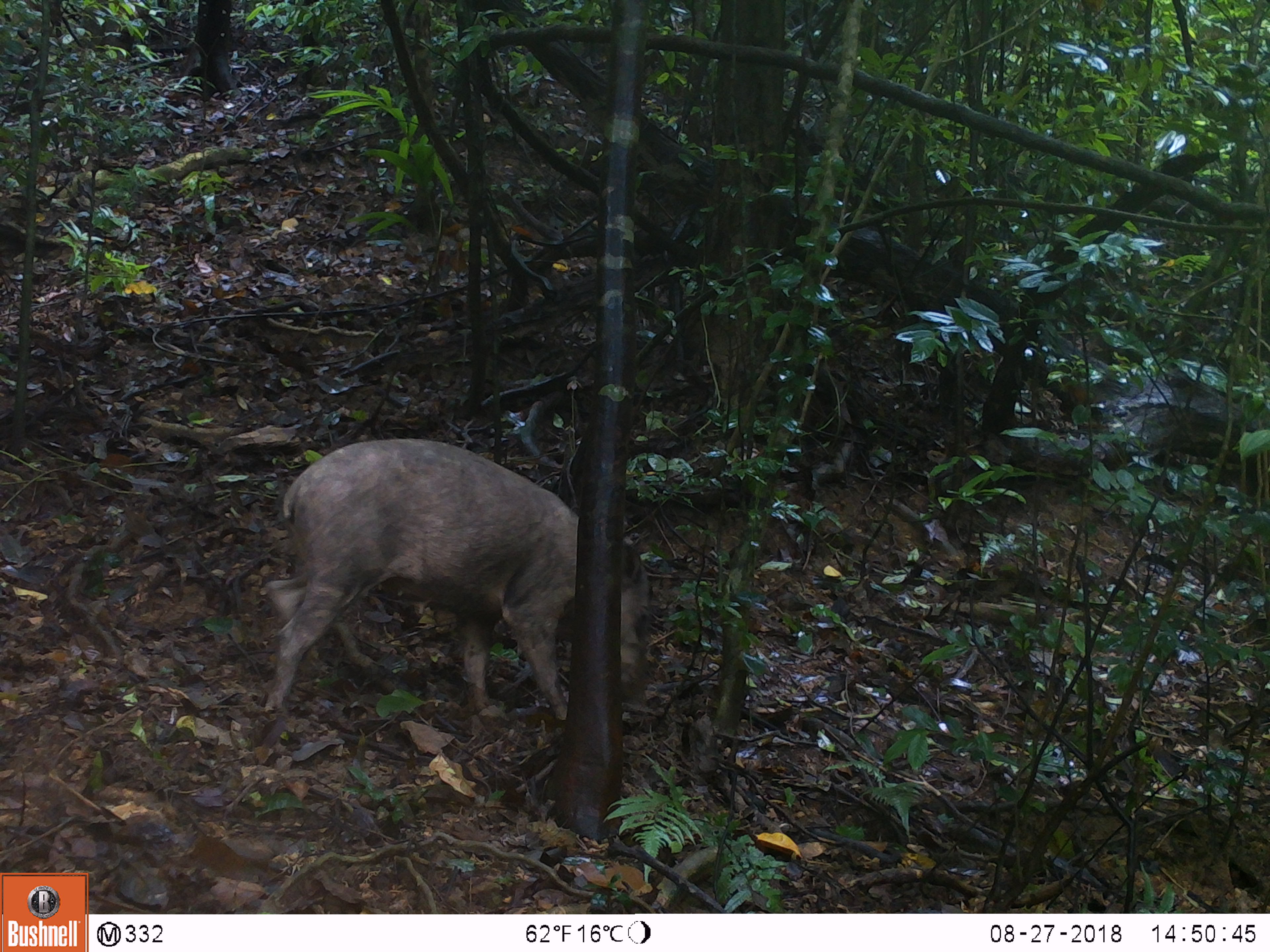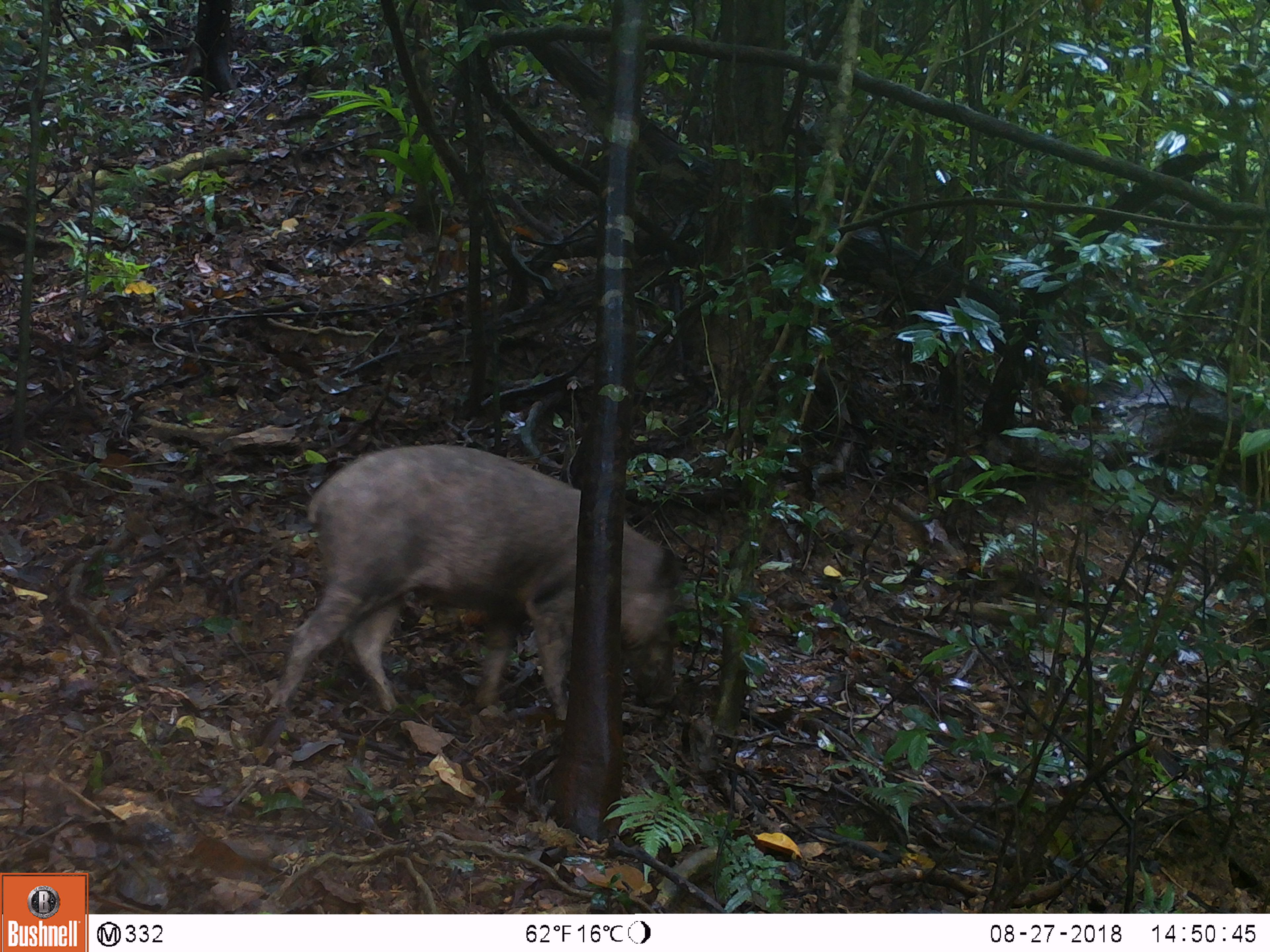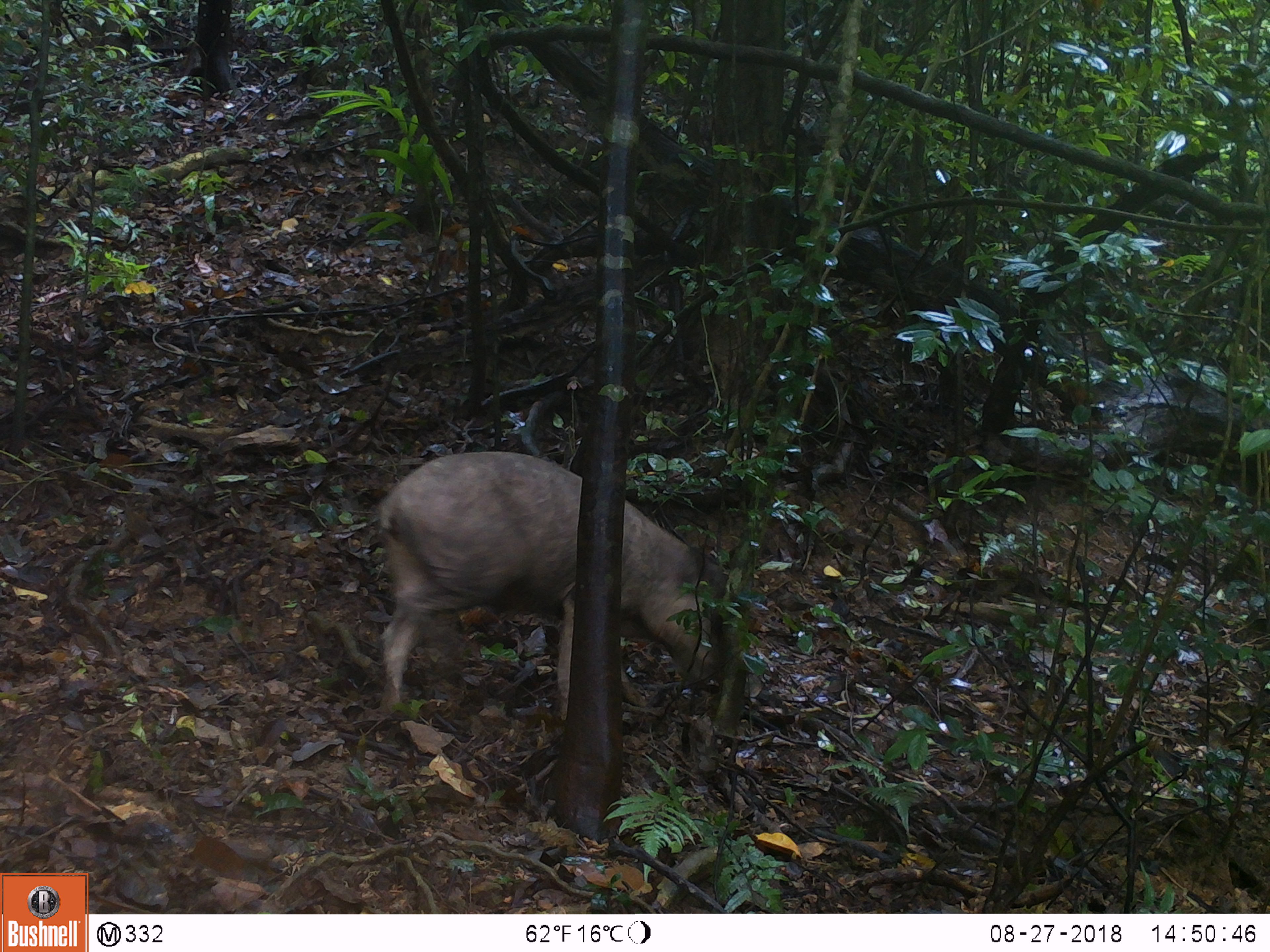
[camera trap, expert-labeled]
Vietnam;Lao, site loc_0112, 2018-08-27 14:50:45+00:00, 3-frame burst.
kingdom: Animalia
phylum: Chordata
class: Mammalia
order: Artiodactyla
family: Suidae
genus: Sus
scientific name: Sus scrofa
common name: eurasian wild pig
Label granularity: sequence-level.